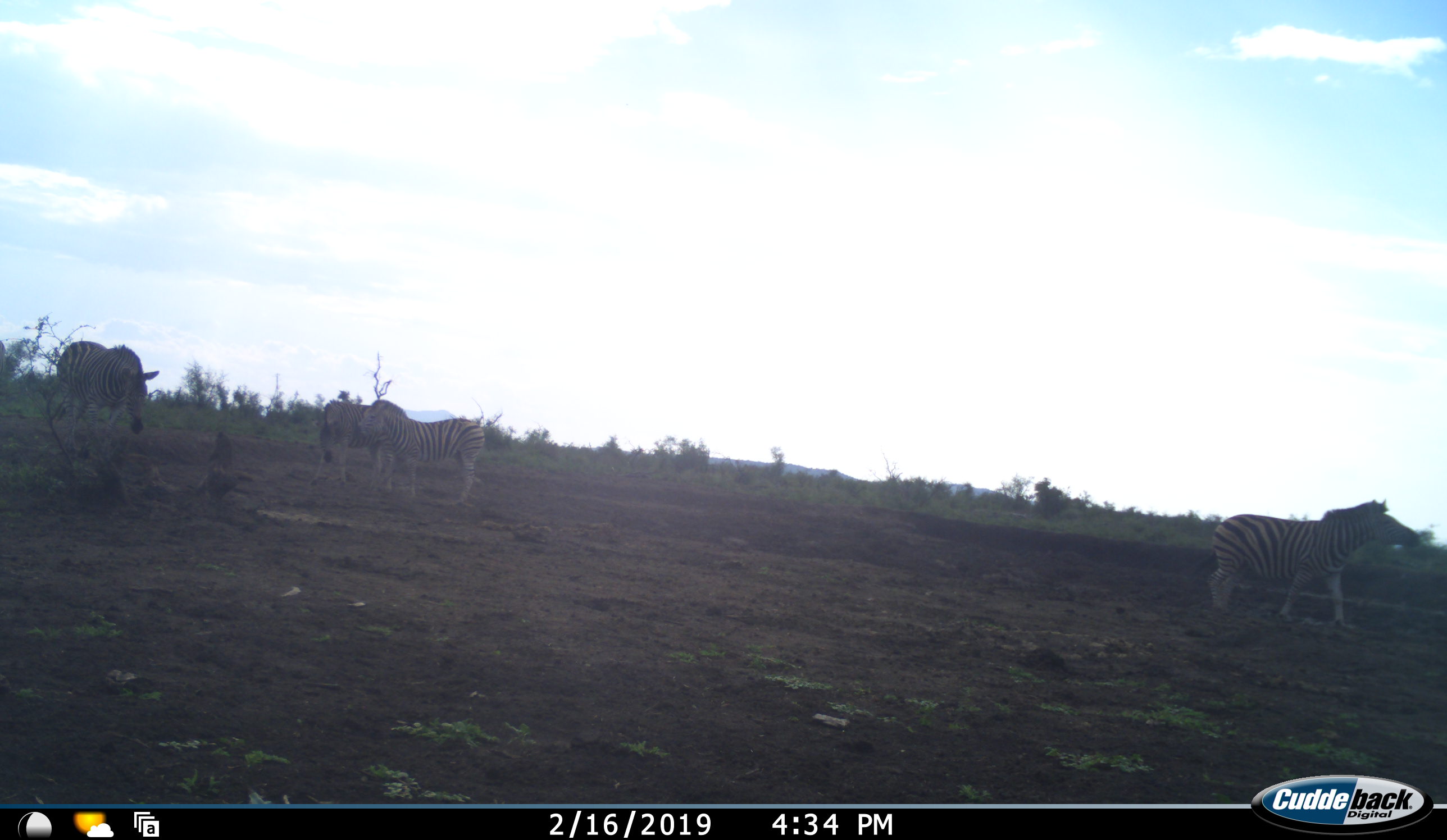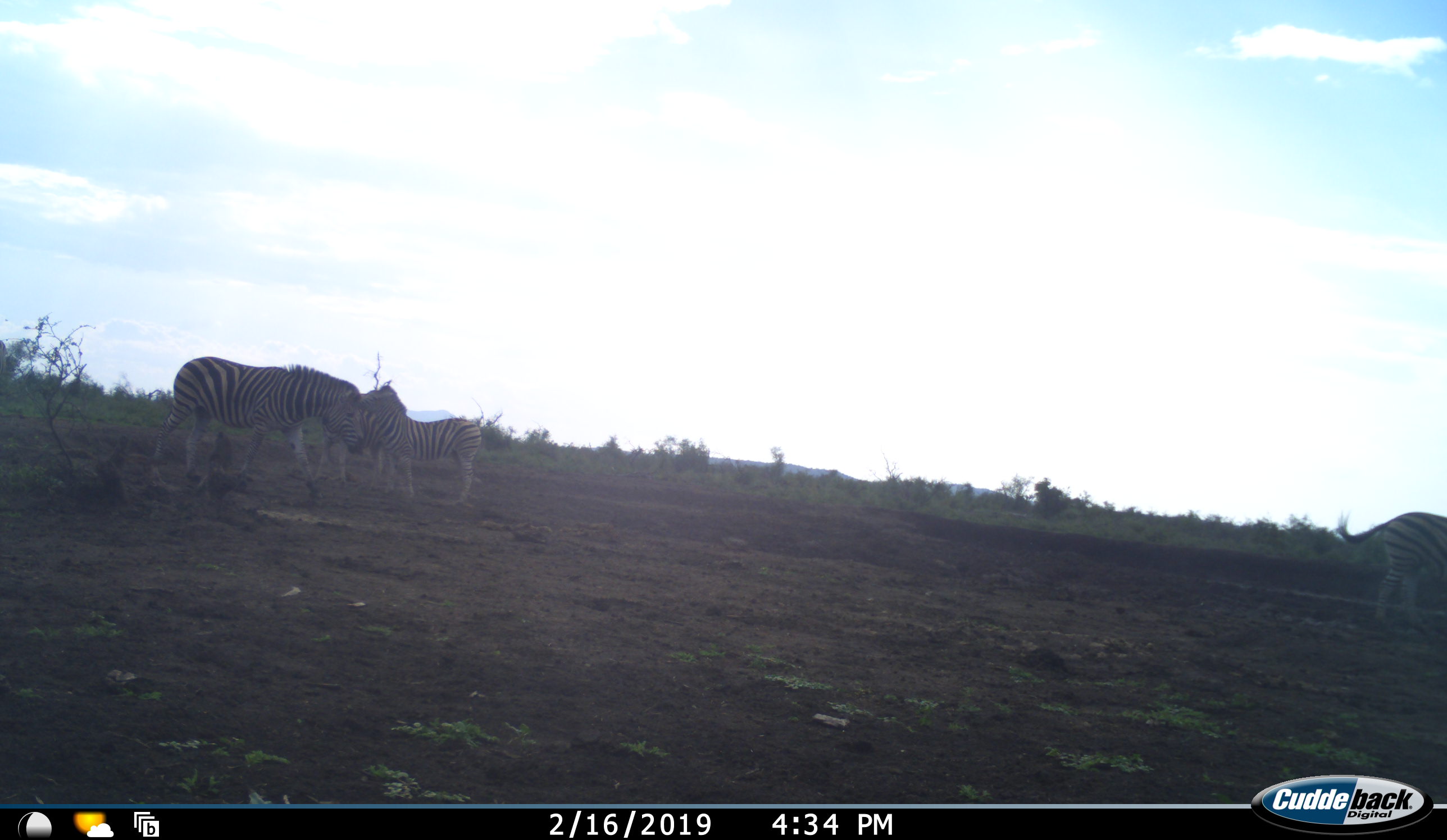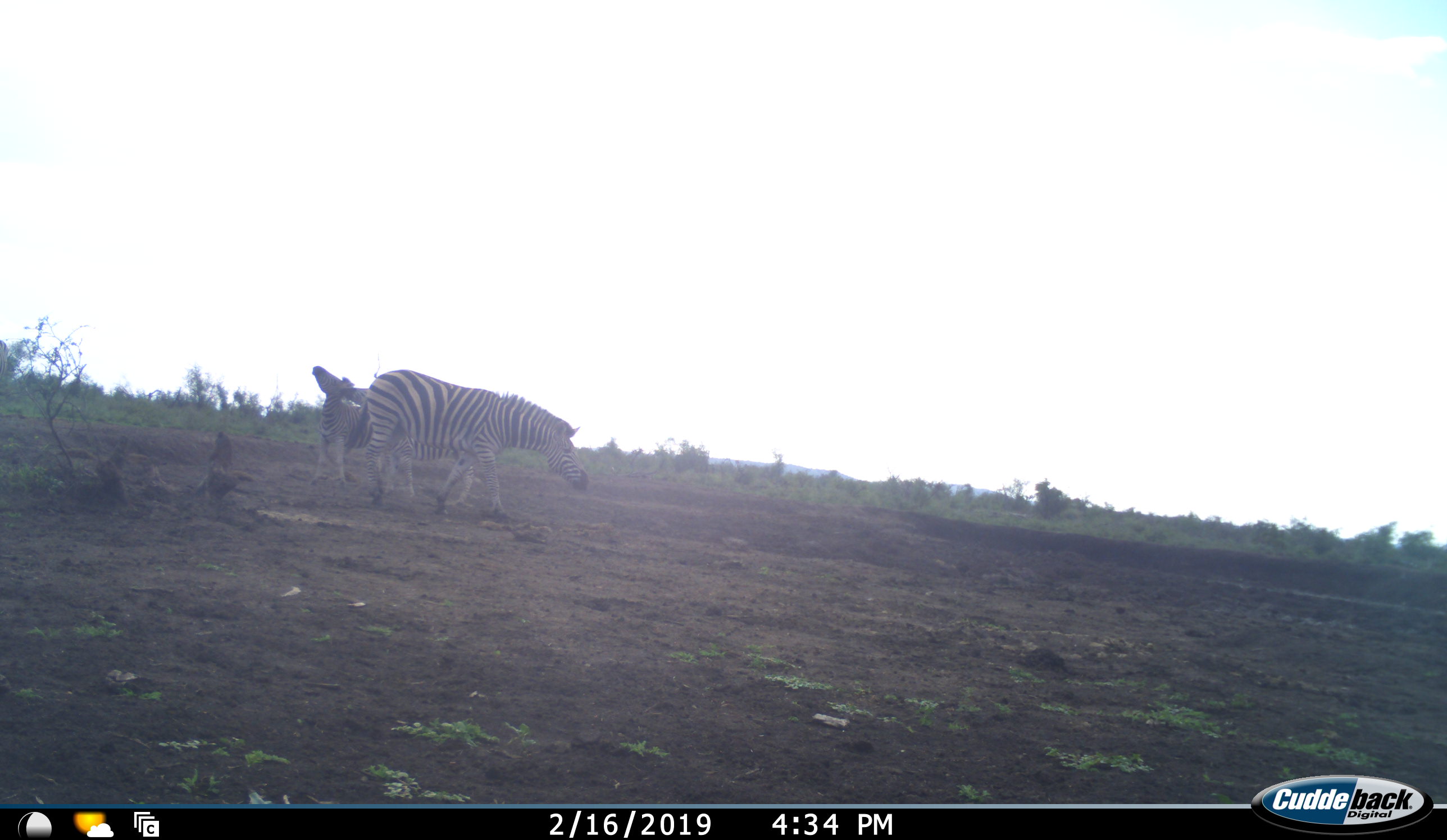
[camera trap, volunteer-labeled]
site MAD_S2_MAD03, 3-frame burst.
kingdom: Animalia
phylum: Chordata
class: Mammalia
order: Perissodactyla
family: Equidae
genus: Equus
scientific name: Equus quagga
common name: plains zebra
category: zebraplains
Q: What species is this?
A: Zebraplains (plains zebra) (Equus quagga).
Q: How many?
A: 4.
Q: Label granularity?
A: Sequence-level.